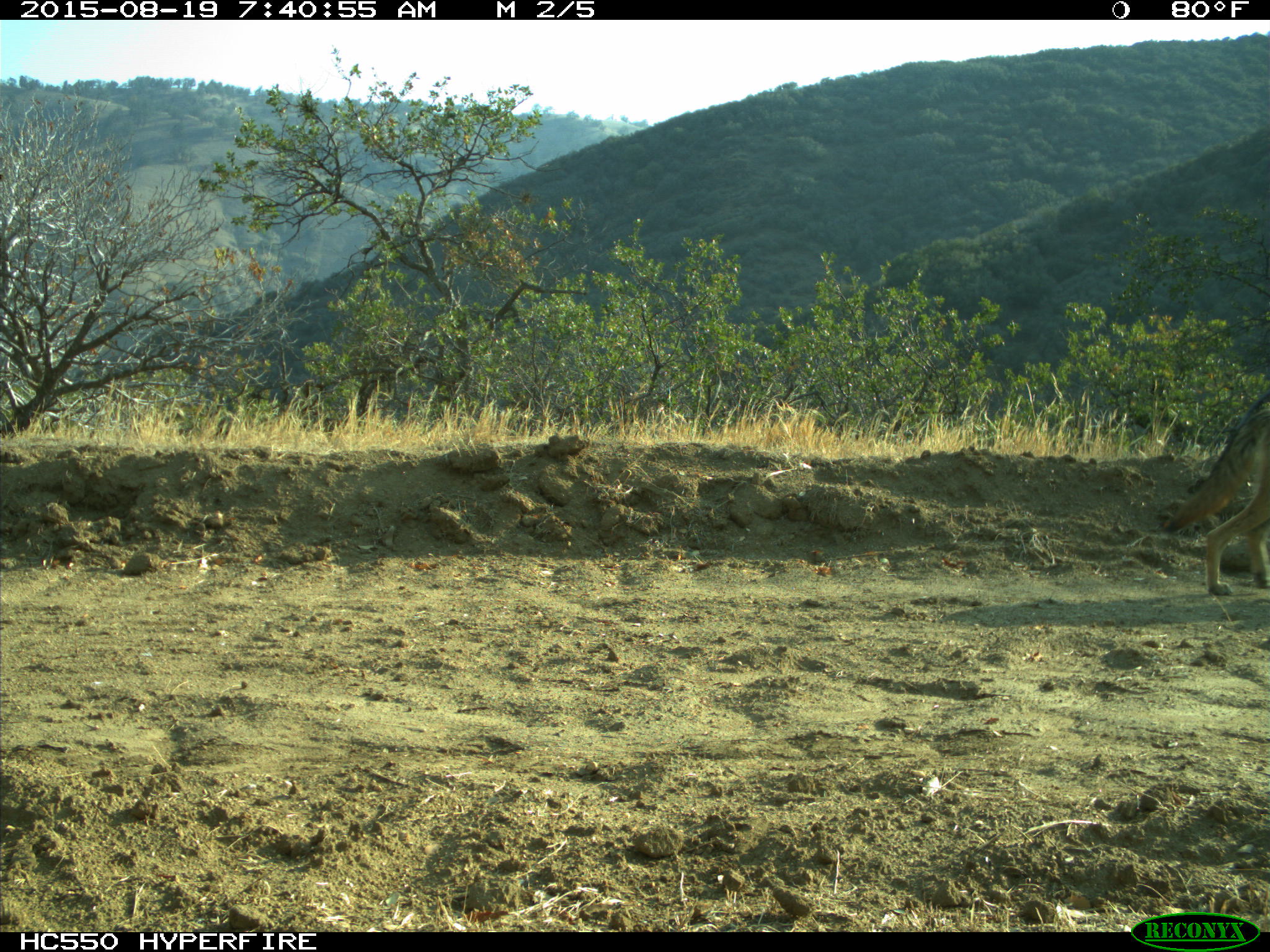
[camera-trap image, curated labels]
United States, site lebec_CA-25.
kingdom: Animalia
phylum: Chordata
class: Mammalia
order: Carnivora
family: Canidae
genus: Canis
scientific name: Canis latrans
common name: coyote